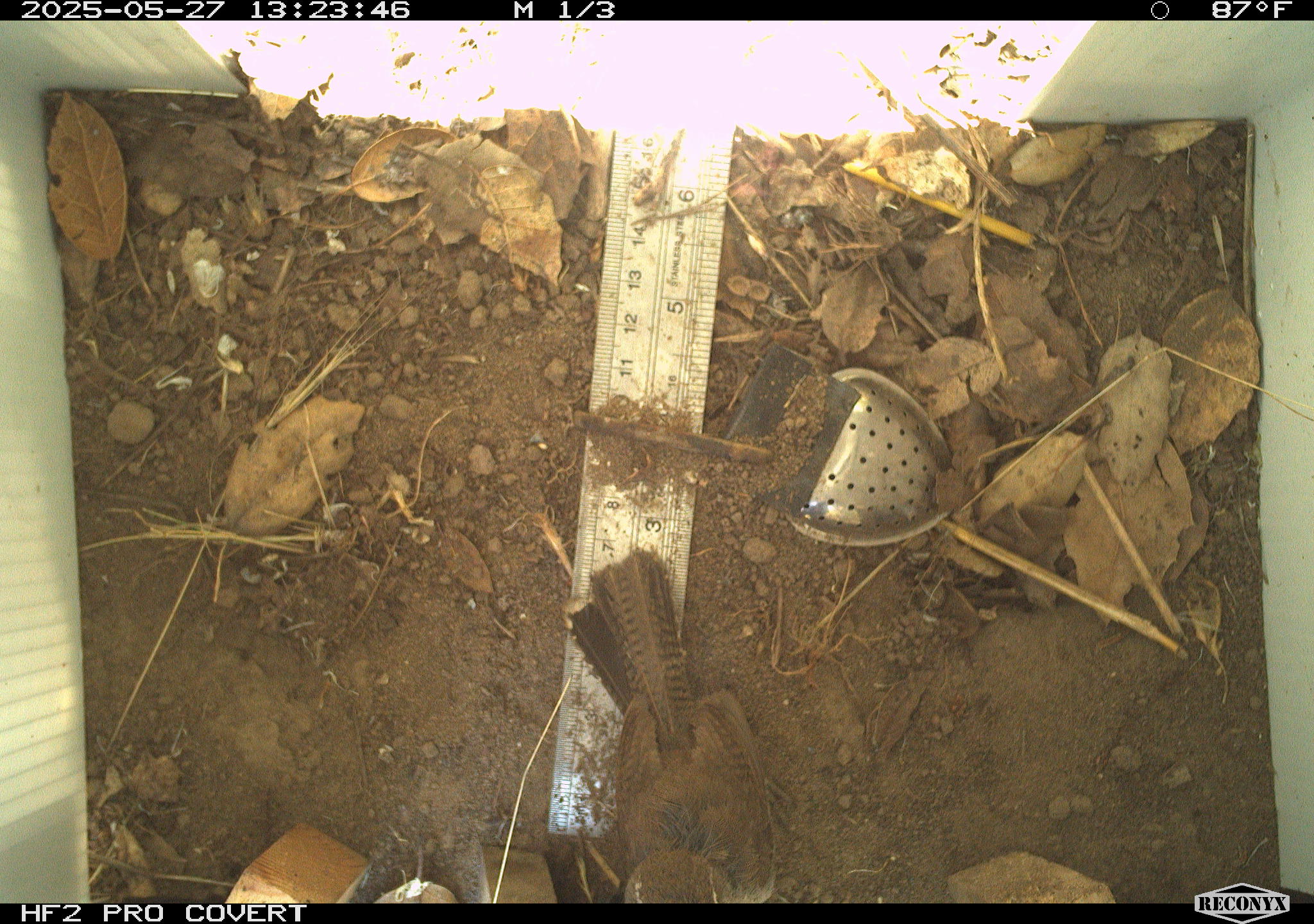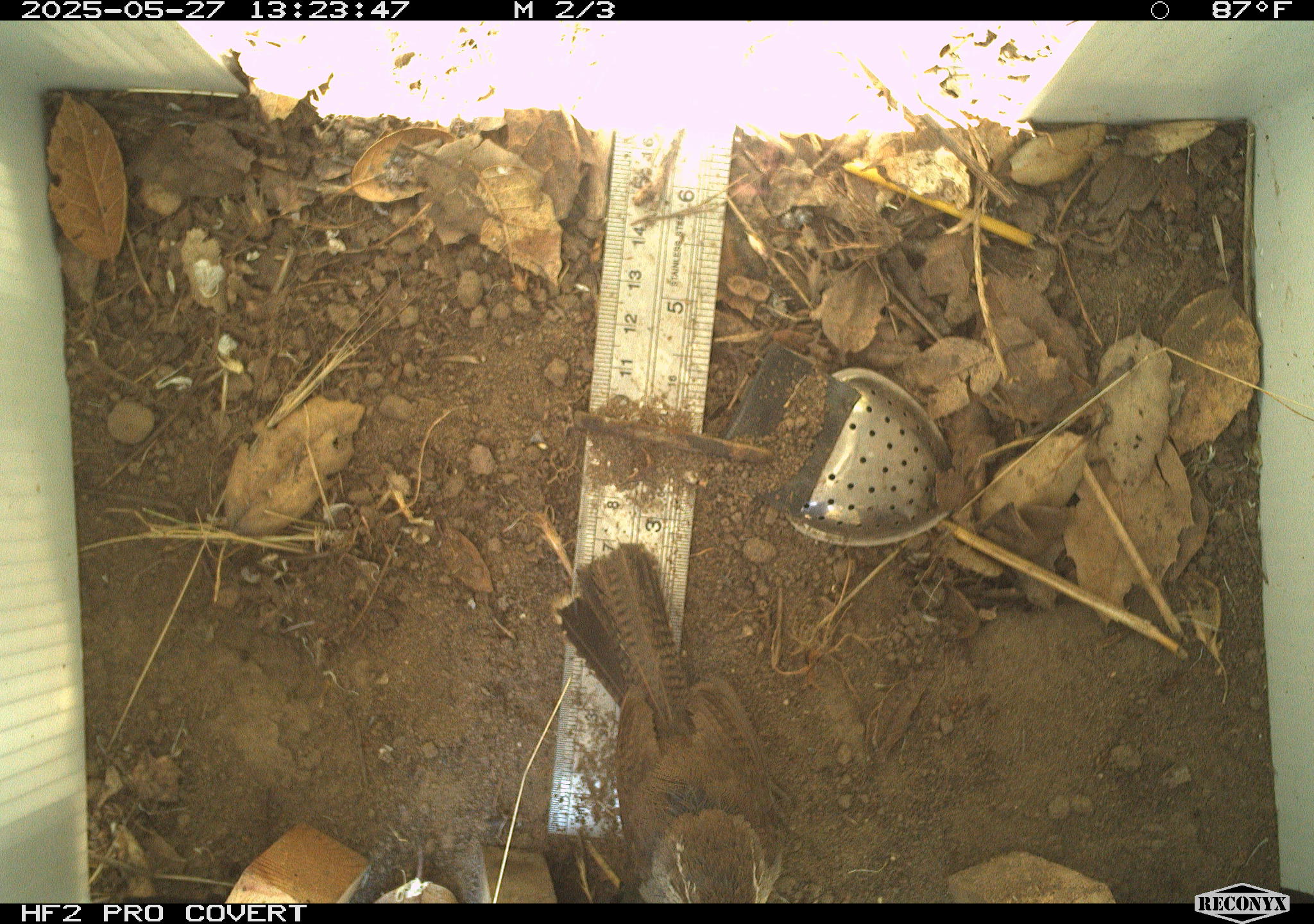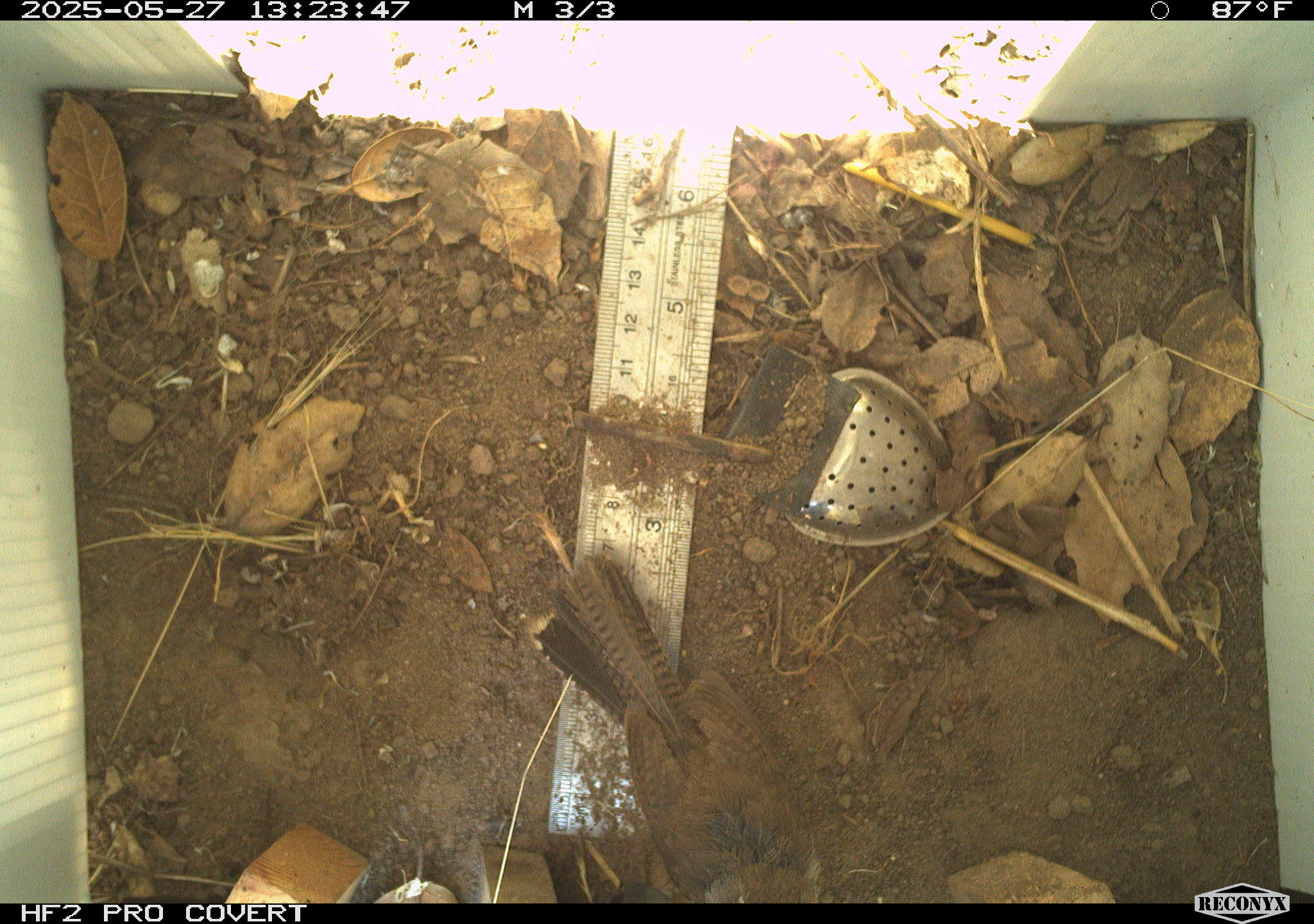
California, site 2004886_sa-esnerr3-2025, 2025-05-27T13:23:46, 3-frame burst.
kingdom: Animalia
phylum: Chordata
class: Aves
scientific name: Aves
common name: bird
Bird (Aves).